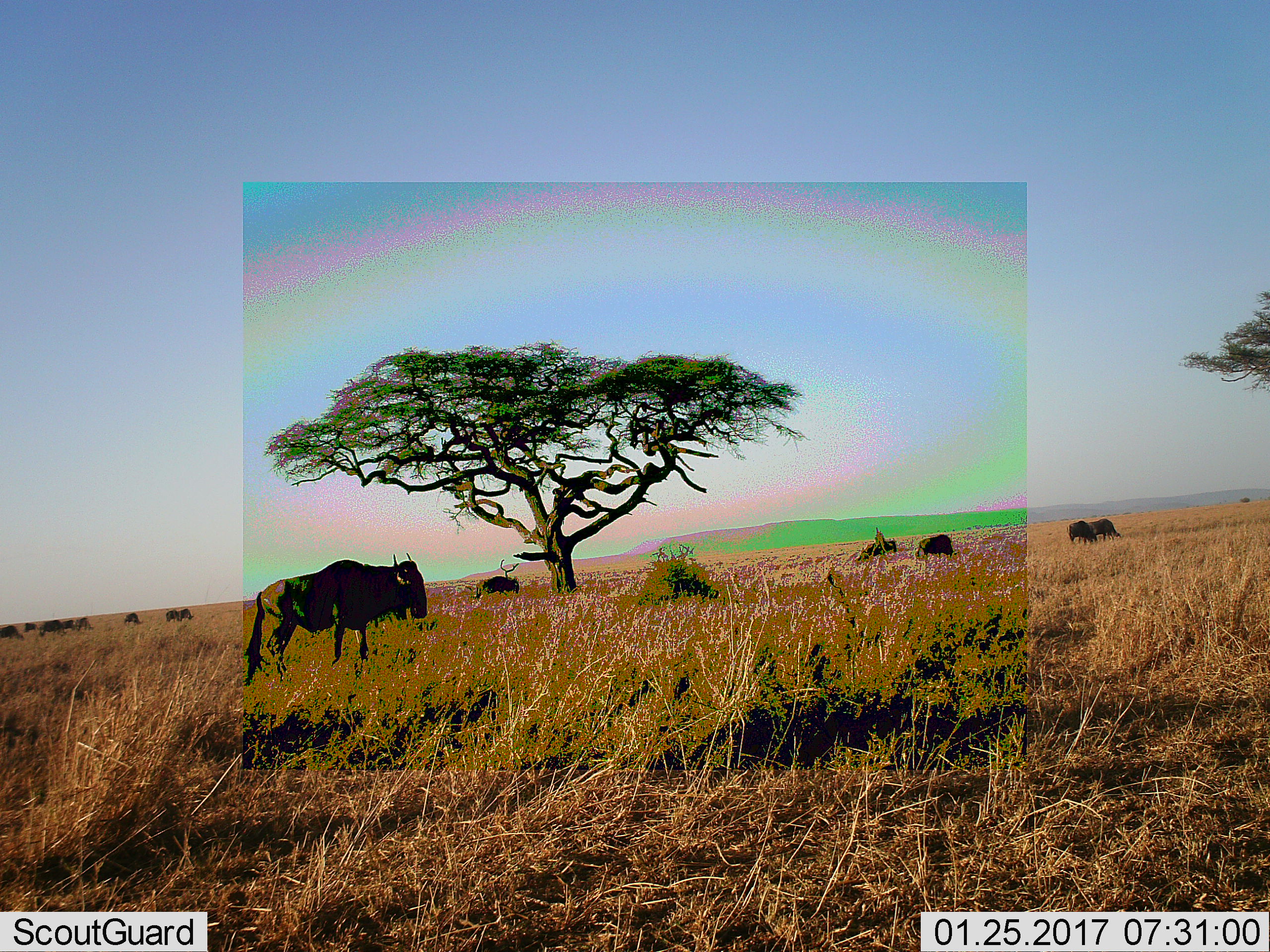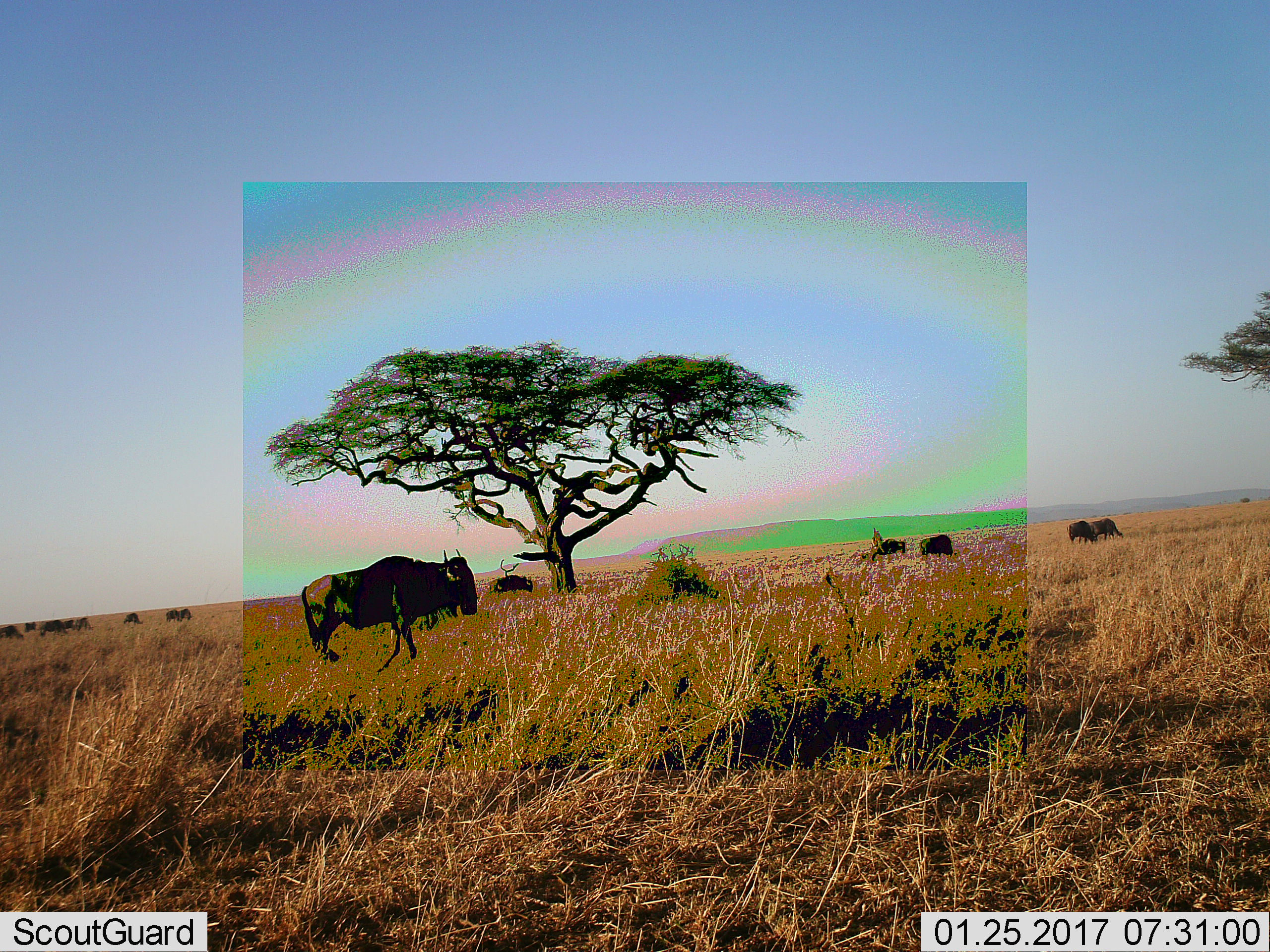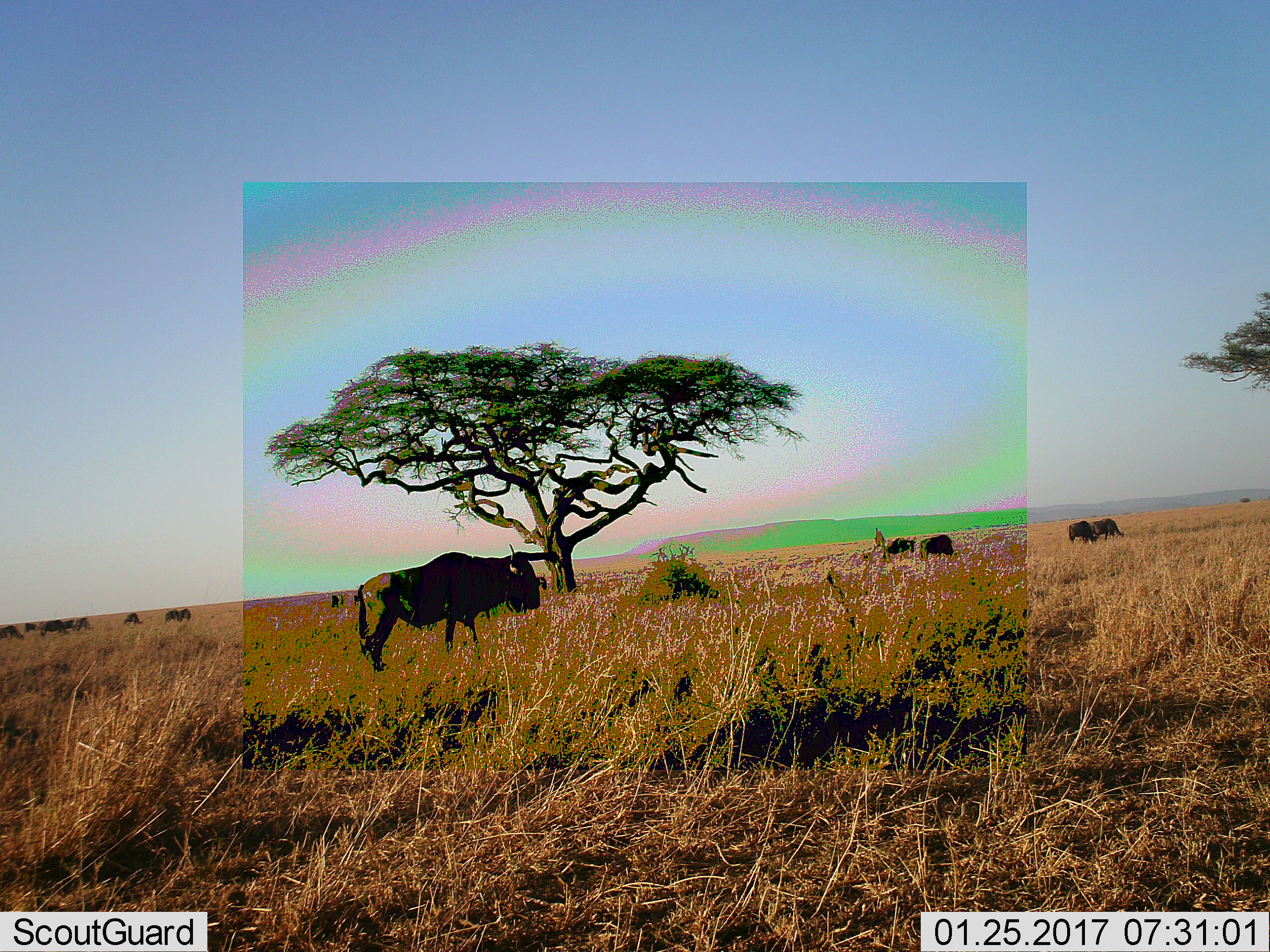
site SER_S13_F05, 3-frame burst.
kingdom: Animalia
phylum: Chordata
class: Mammalia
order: Artiodactyla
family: Bovidae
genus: Connochaetes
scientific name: Connochaetes taurinus taurinus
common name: blue wildebeest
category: wildebeestblue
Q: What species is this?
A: Wildebeestblue (blue wildebeest) (Connochaetes taurinus taurinus).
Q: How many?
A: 11-50.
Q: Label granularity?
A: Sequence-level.